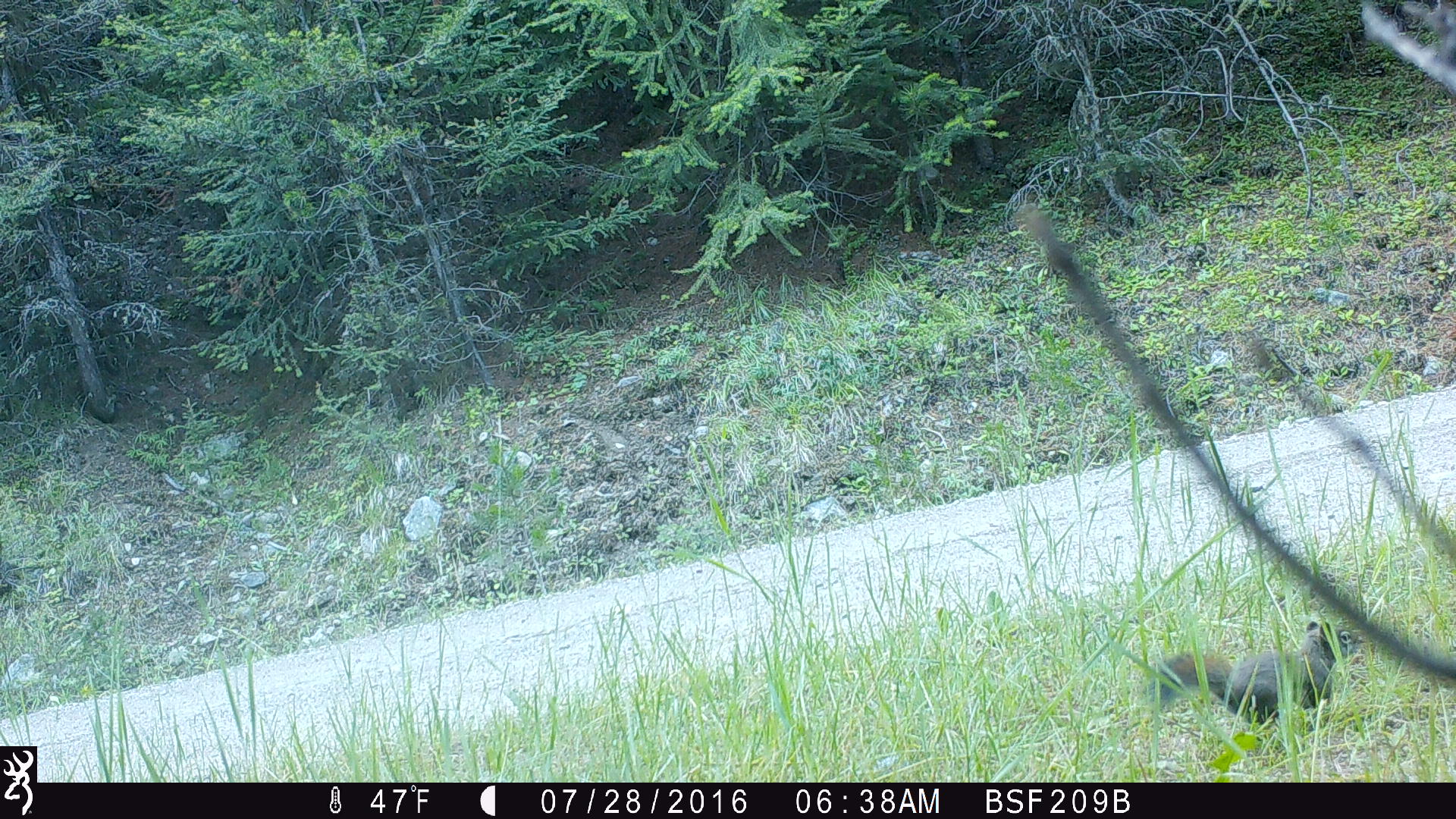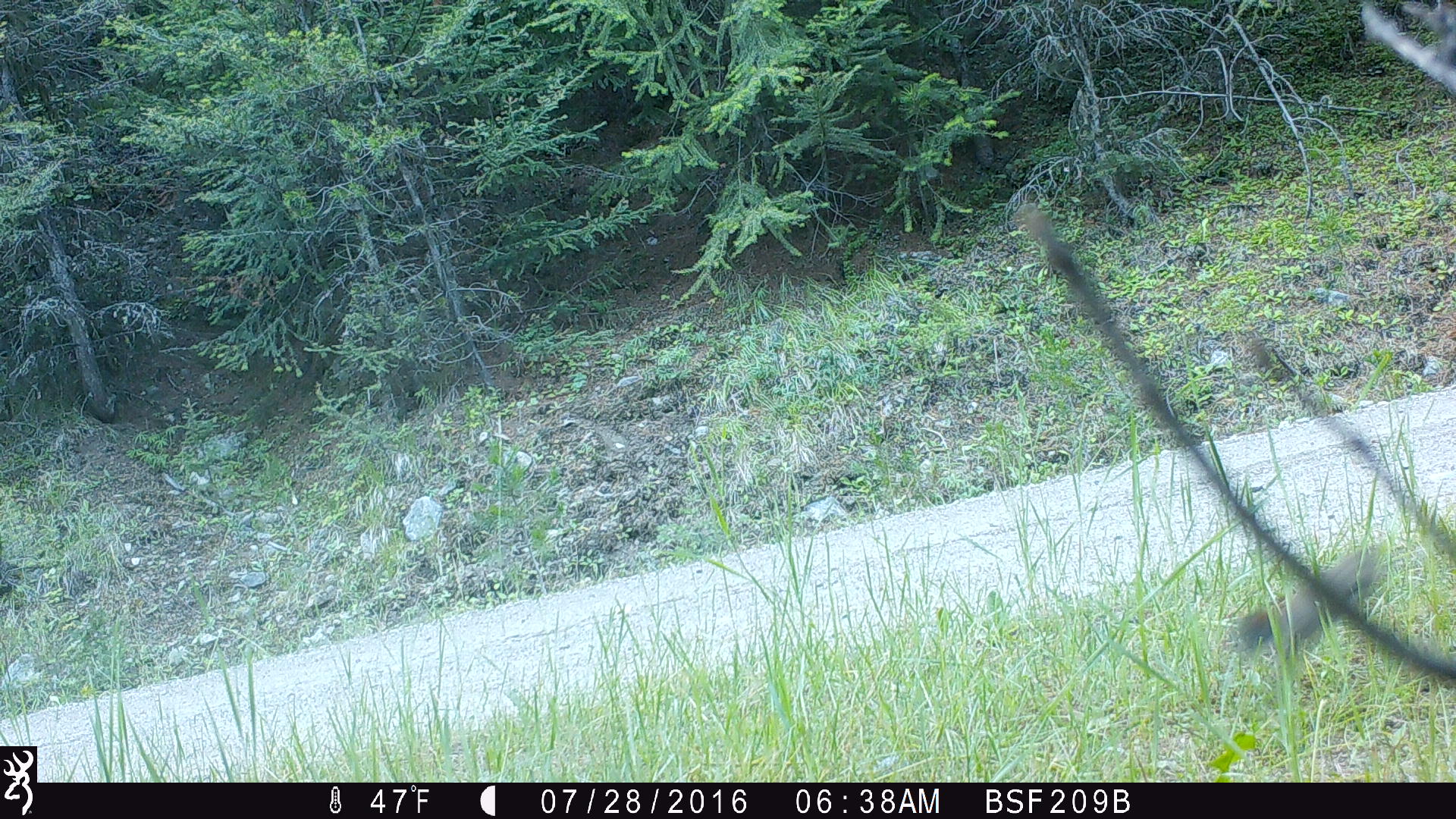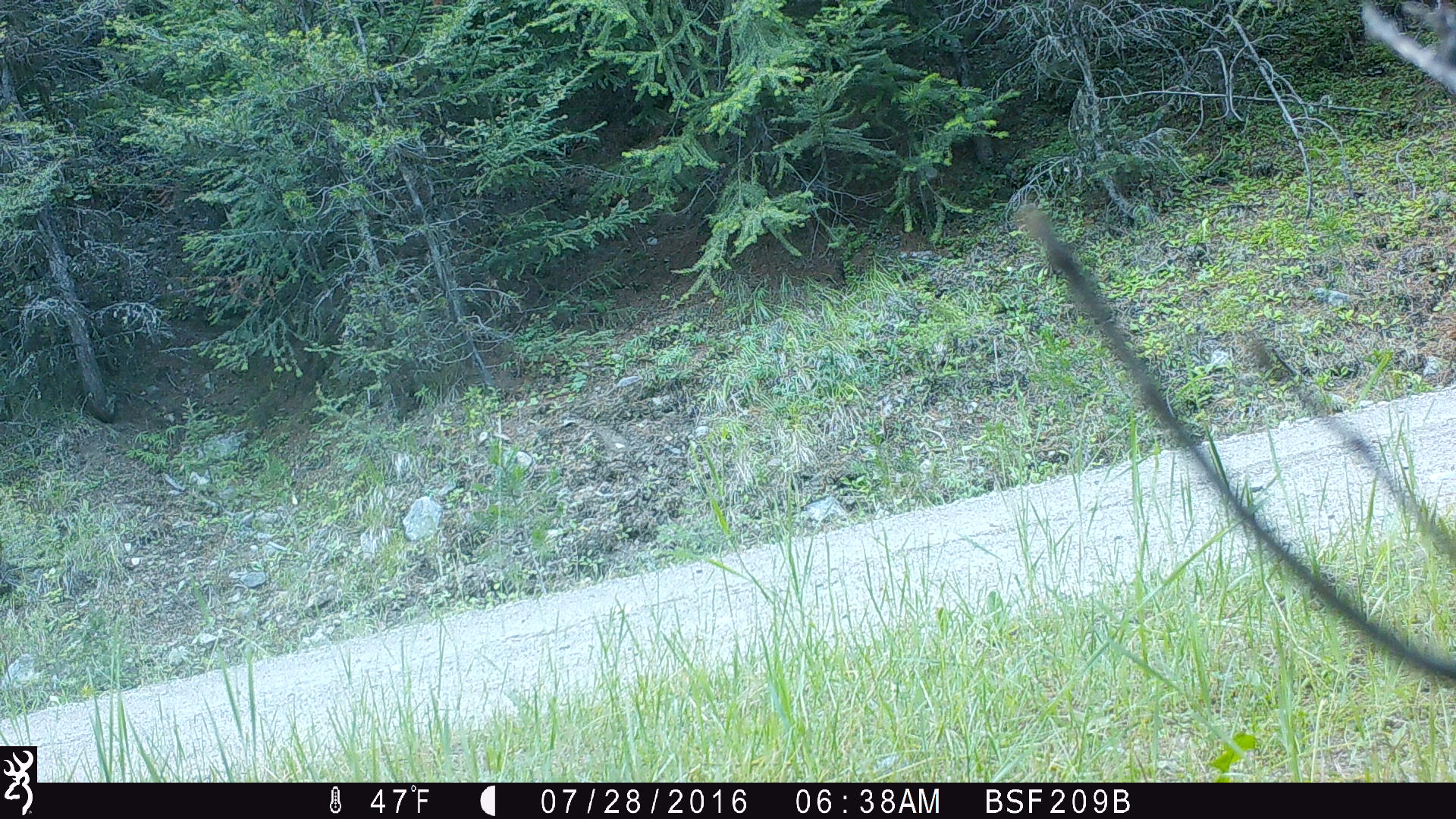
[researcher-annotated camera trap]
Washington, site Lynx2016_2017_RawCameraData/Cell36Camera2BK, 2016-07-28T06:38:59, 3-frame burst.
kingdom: Animalia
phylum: Chordata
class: Mammalia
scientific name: Mammalia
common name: small mammal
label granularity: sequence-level